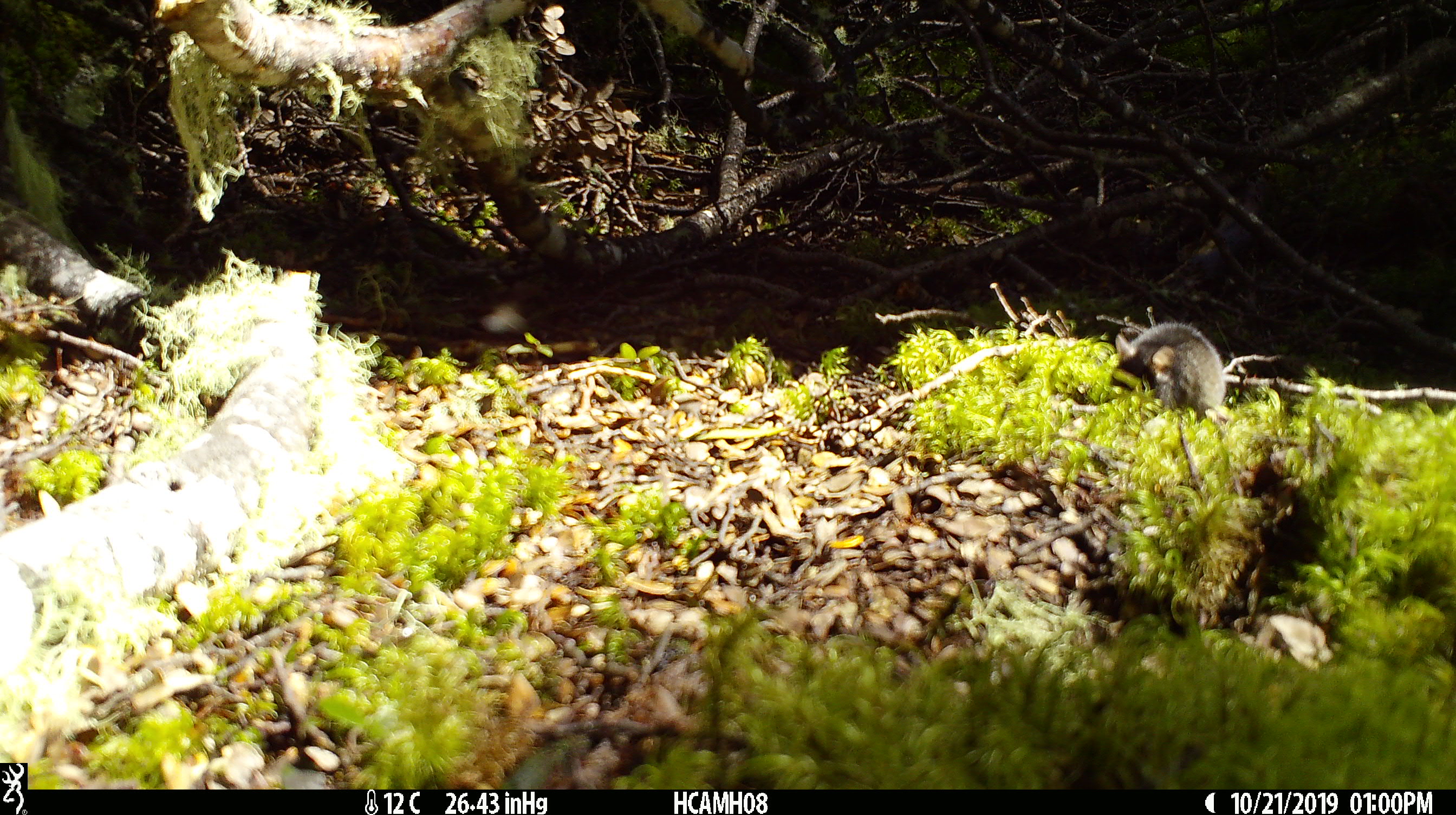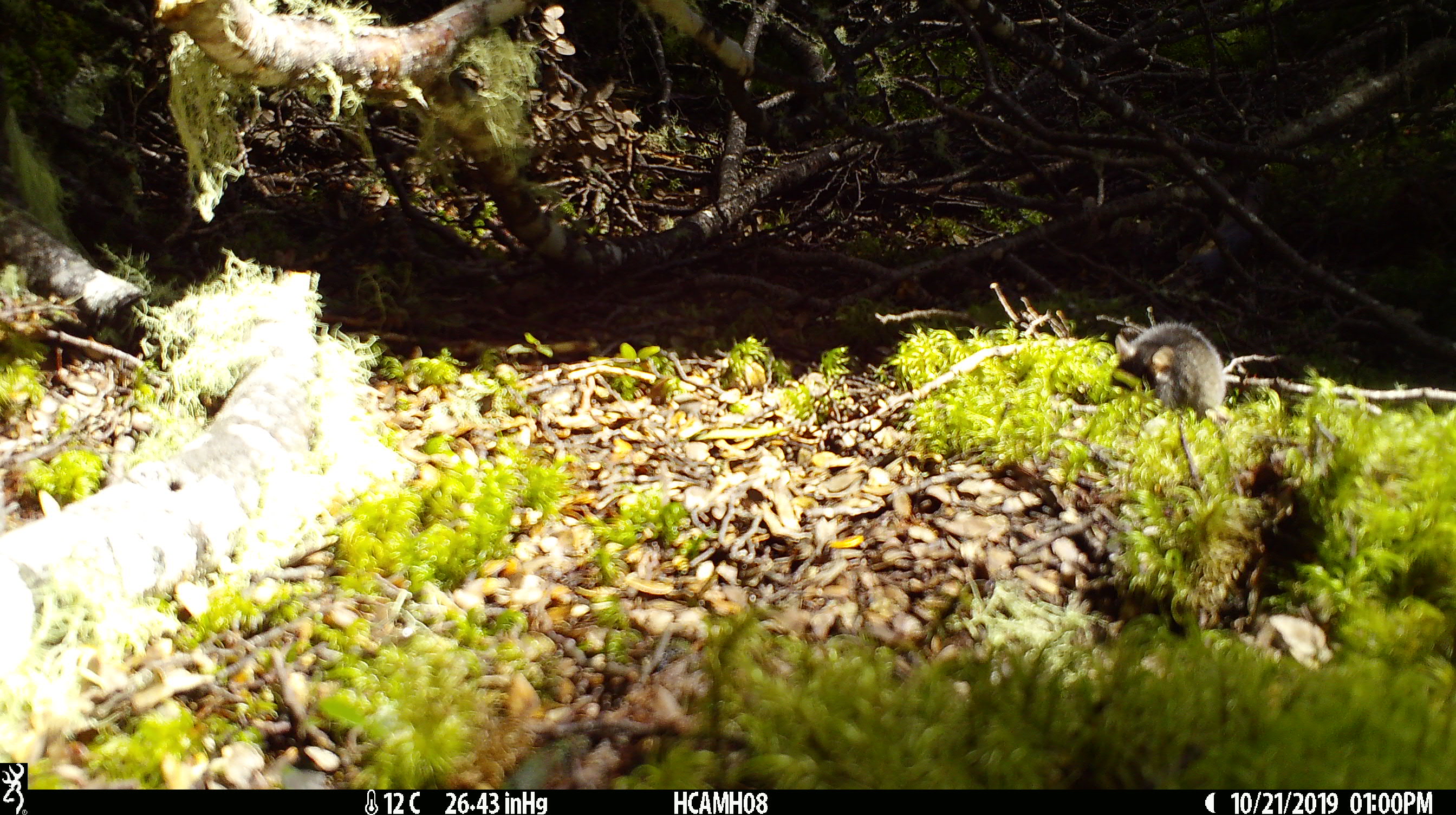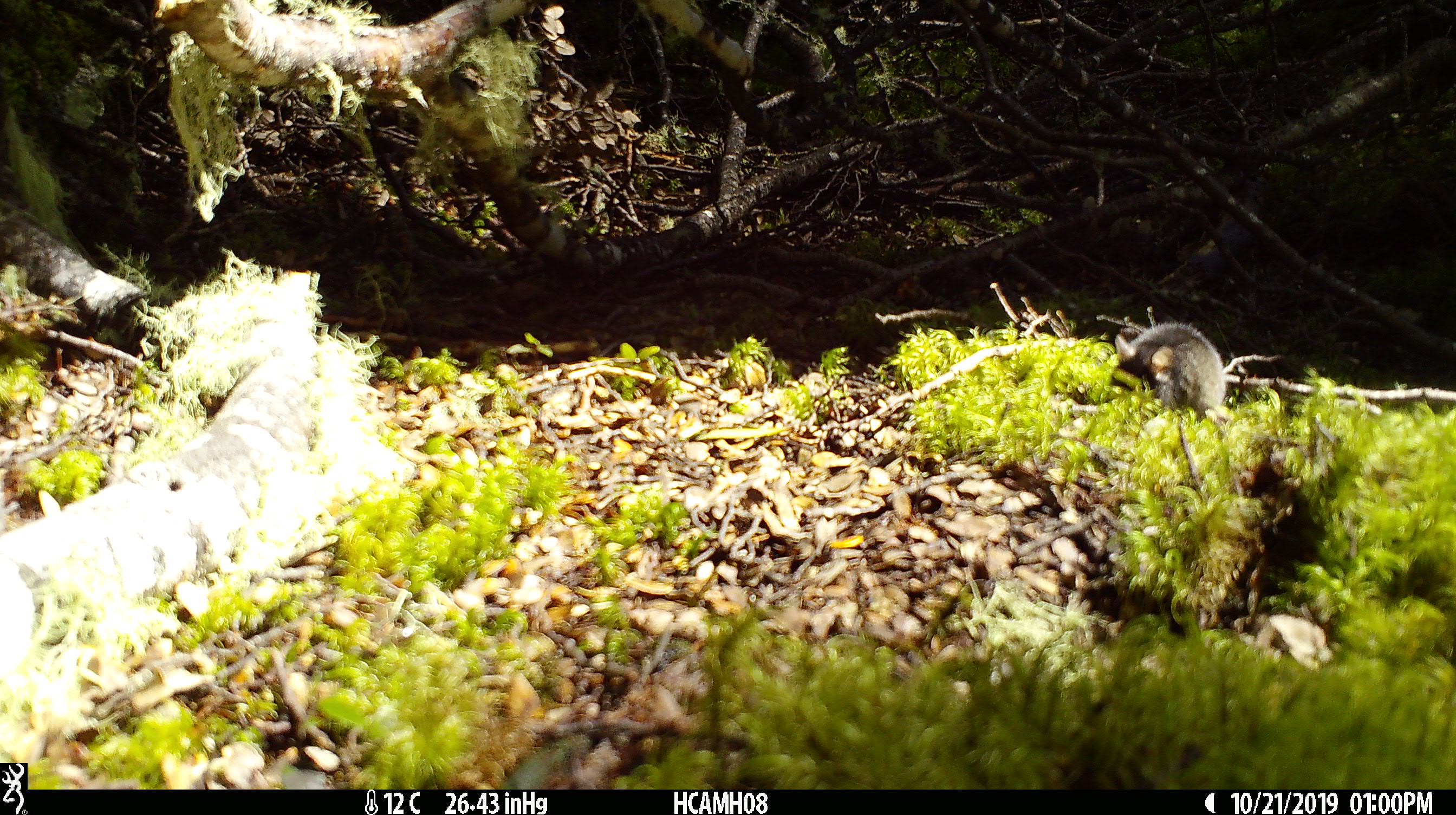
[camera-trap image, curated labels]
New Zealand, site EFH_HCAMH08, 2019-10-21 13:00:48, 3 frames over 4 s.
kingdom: Animalia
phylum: Chordata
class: Mammalia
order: Rodentia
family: Muridae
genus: Mus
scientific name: Mus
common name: mouse